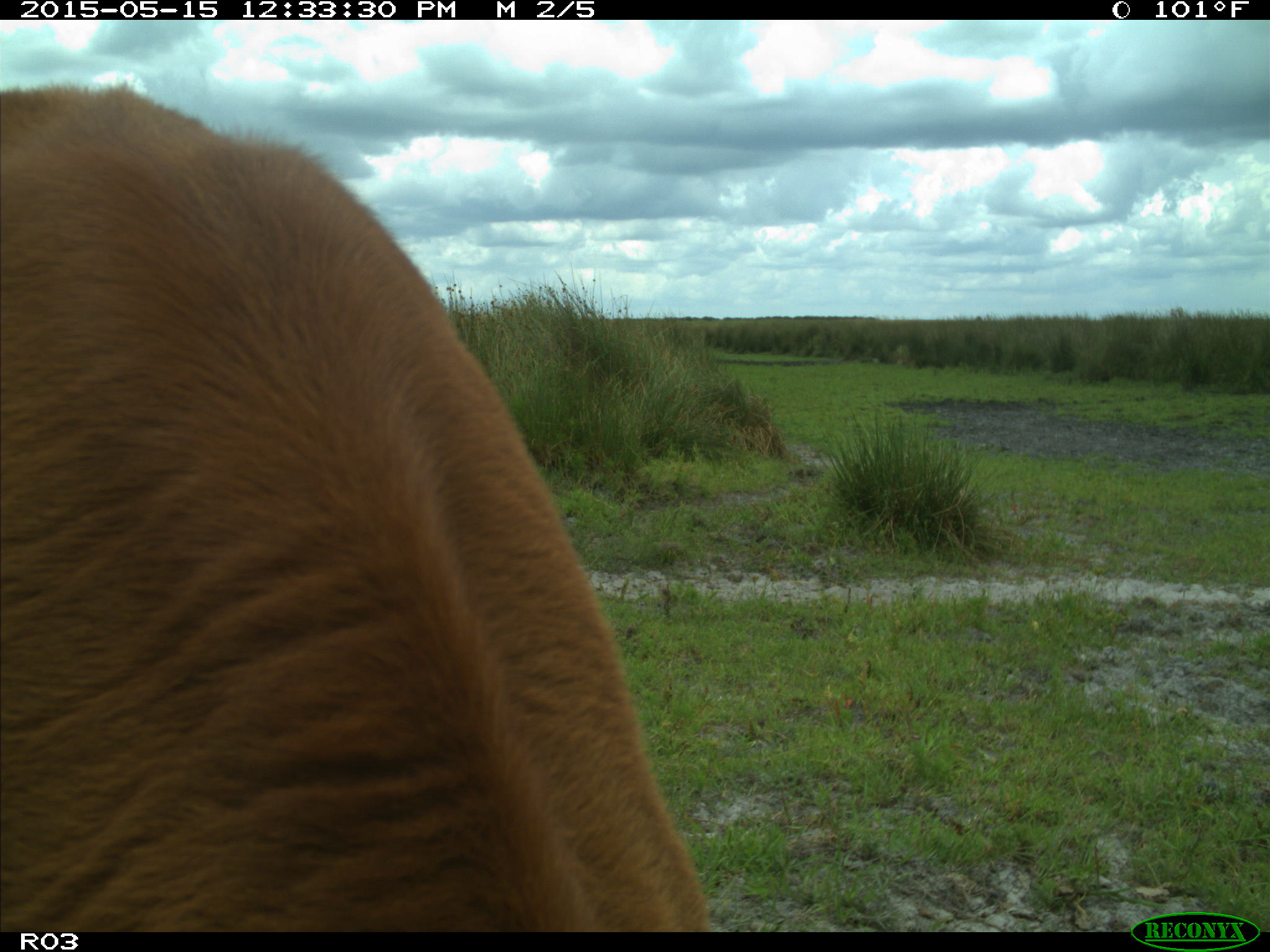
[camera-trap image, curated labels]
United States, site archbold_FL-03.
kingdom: Animalia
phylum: Chordata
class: Mammalia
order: Artiodactyla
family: Bovidae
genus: Bos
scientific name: Bos taurus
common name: domestic cow